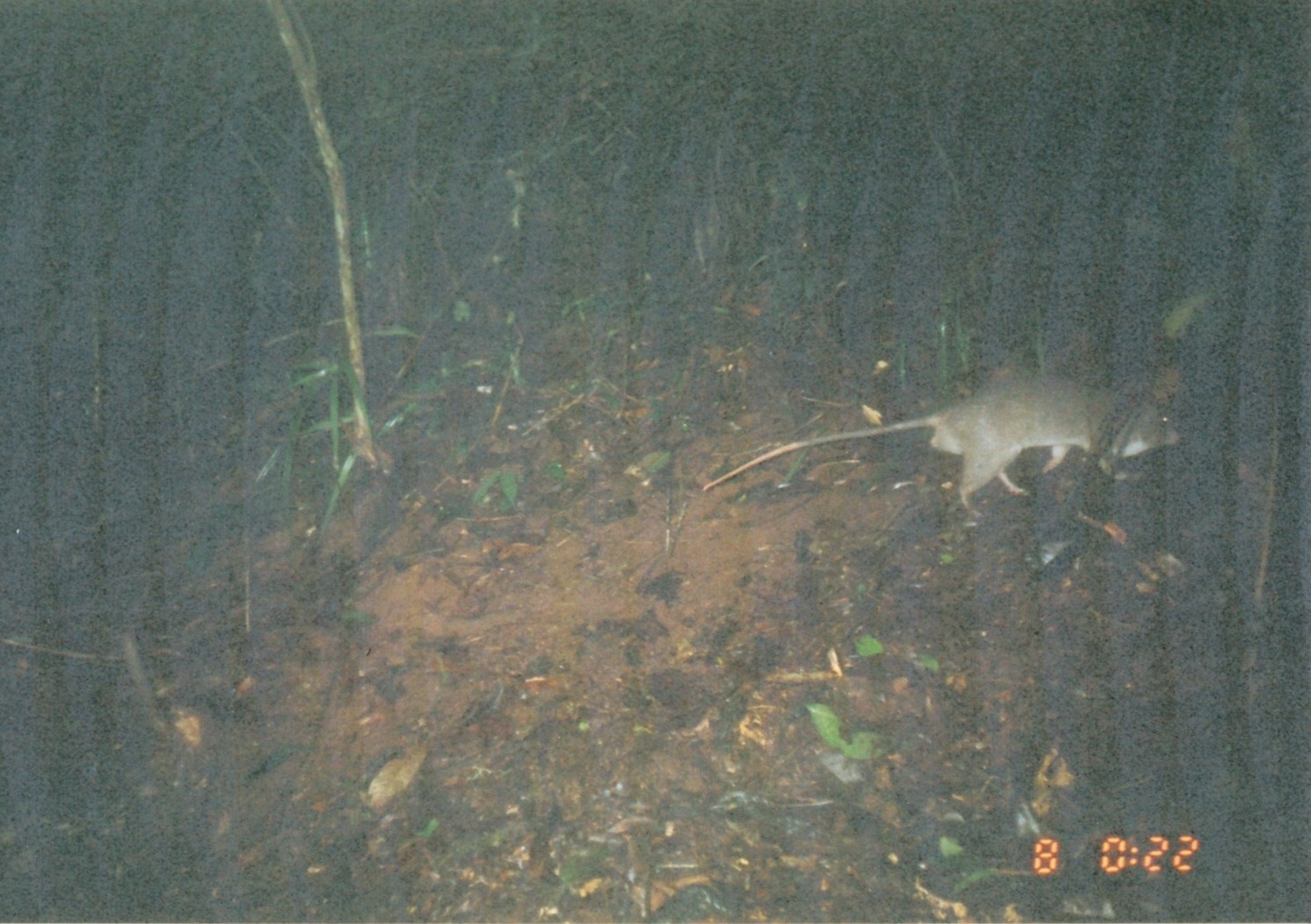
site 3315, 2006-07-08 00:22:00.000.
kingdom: Animalia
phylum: Chordata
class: Mammalia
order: Rodentia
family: Nesomyidae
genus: Cricetomys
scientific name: Cricetomys gambianus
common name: african giant pouched rat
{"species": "Cricetomys gambianus (african giant pouched rat)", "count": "1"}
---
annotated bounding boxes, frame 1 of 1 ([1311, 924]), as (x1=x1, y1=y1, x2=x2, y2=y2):
cricetomys gambianus: (x1=695, y1=368, x2=1183, y2=524)